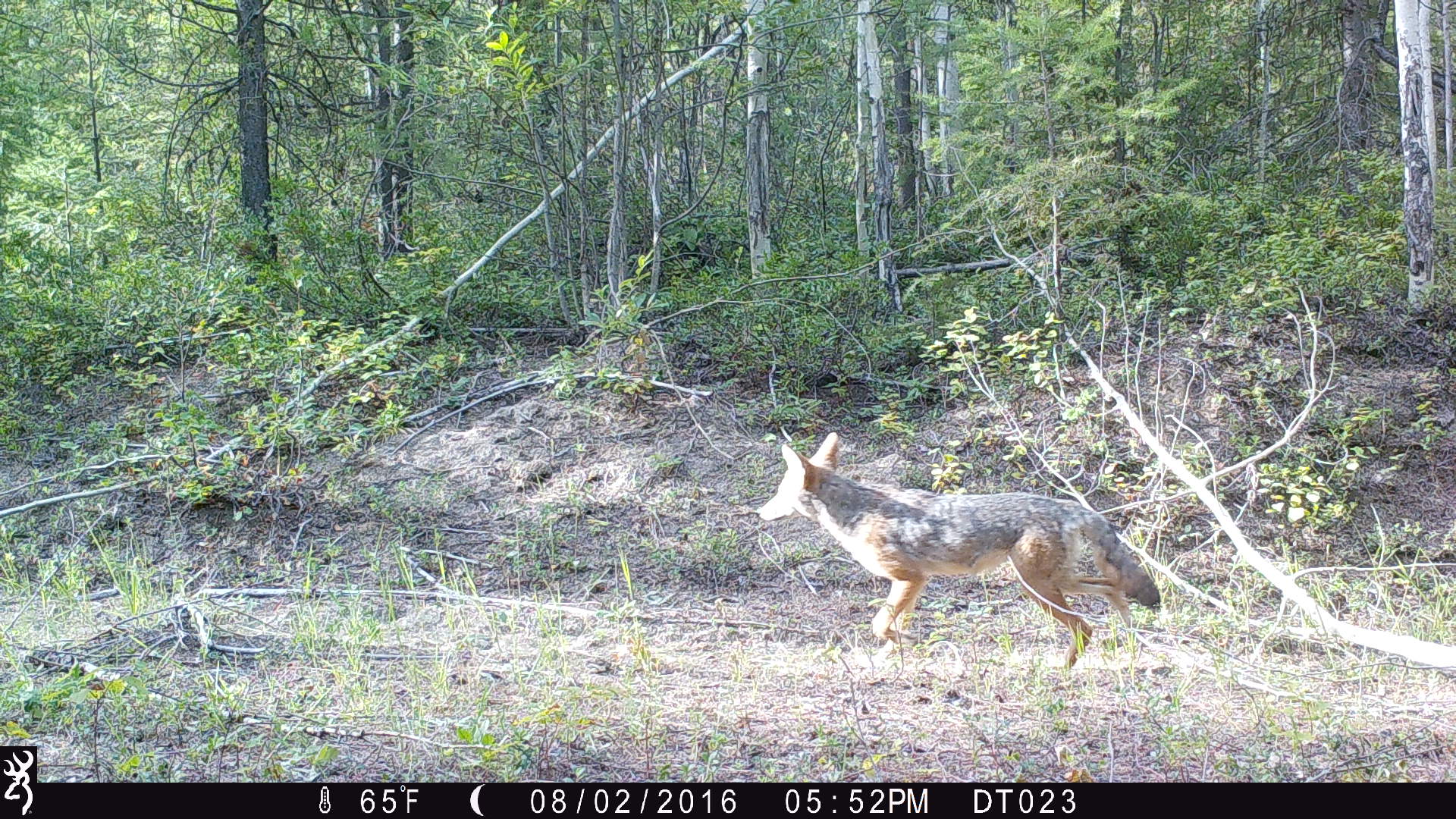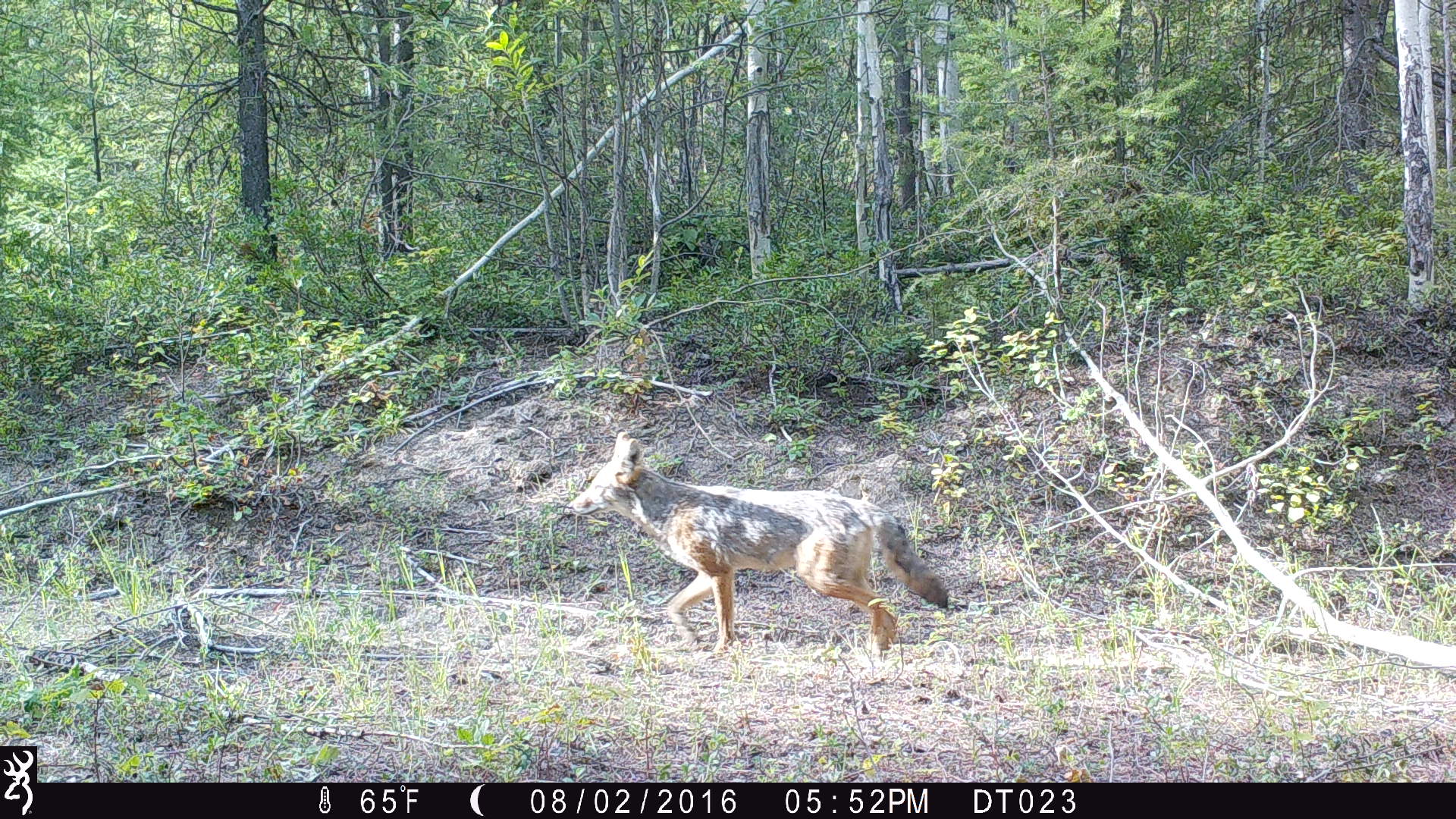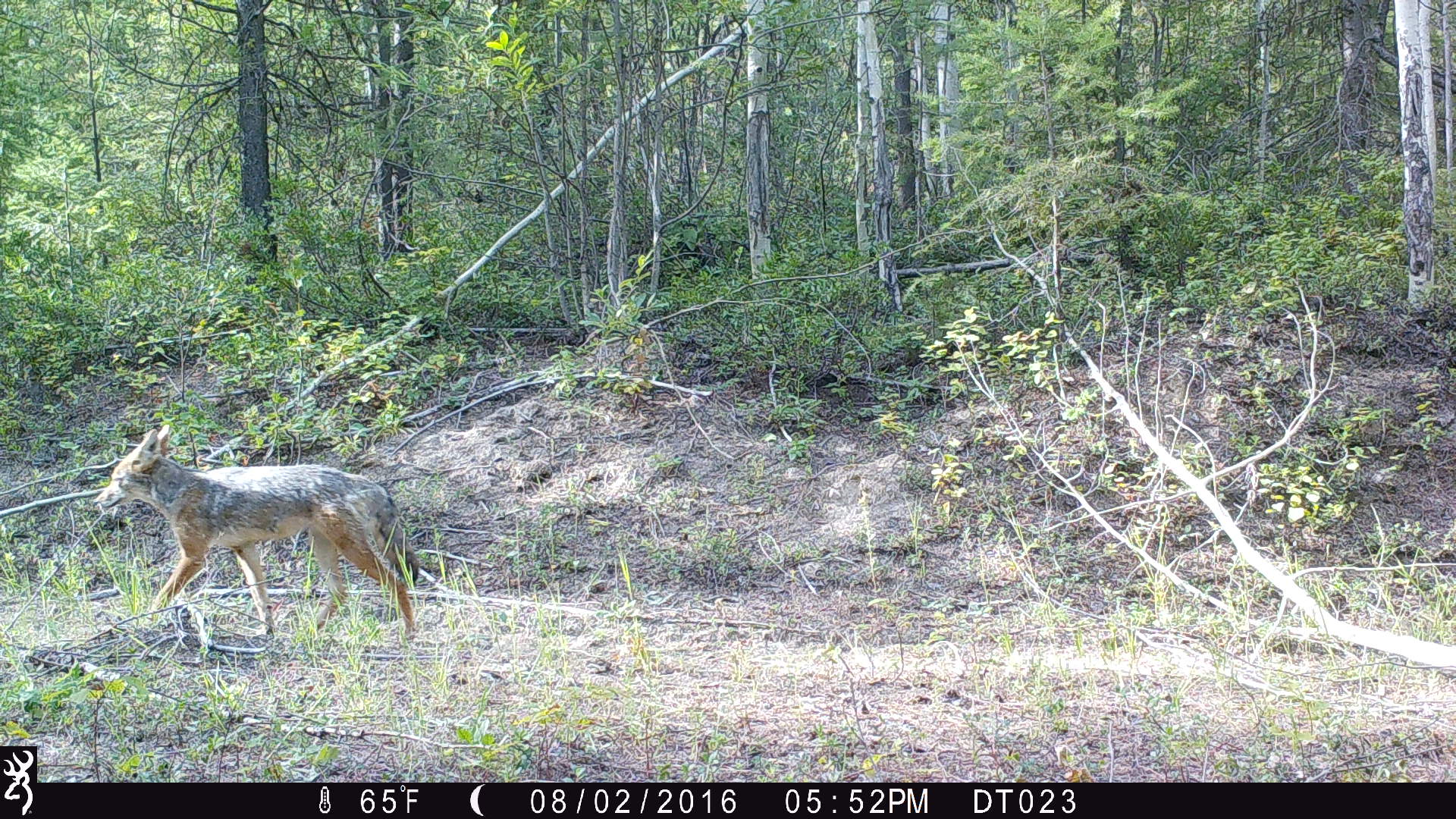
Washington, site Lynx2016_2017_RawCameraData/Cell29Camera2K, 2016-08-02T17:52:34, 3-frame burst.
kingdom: Animalia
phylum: Chordata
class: Mammalia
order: Carnivora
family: Canidae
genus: Canis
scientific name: Canis latrans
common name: coyote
Canis latrans (coyote). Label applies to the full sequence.